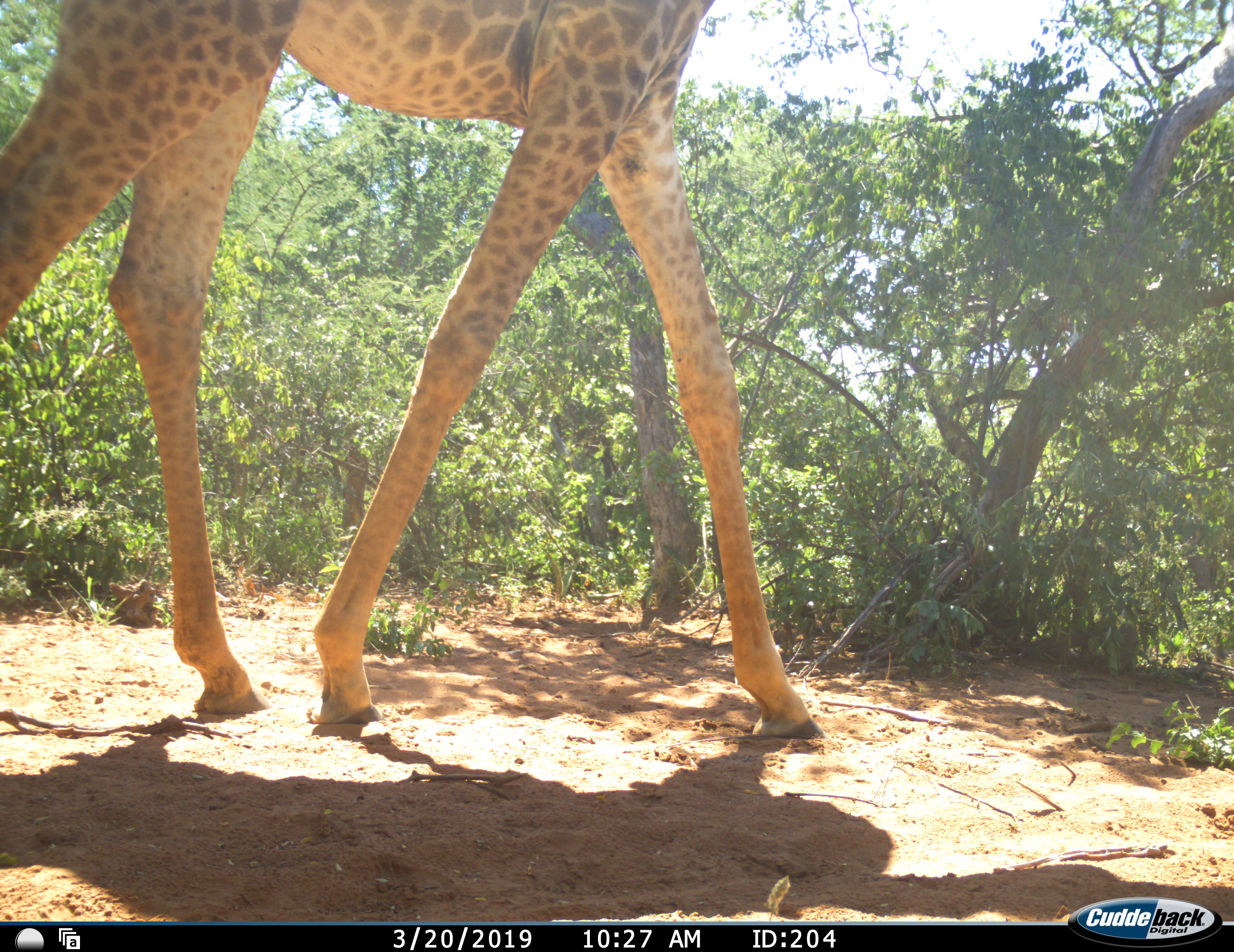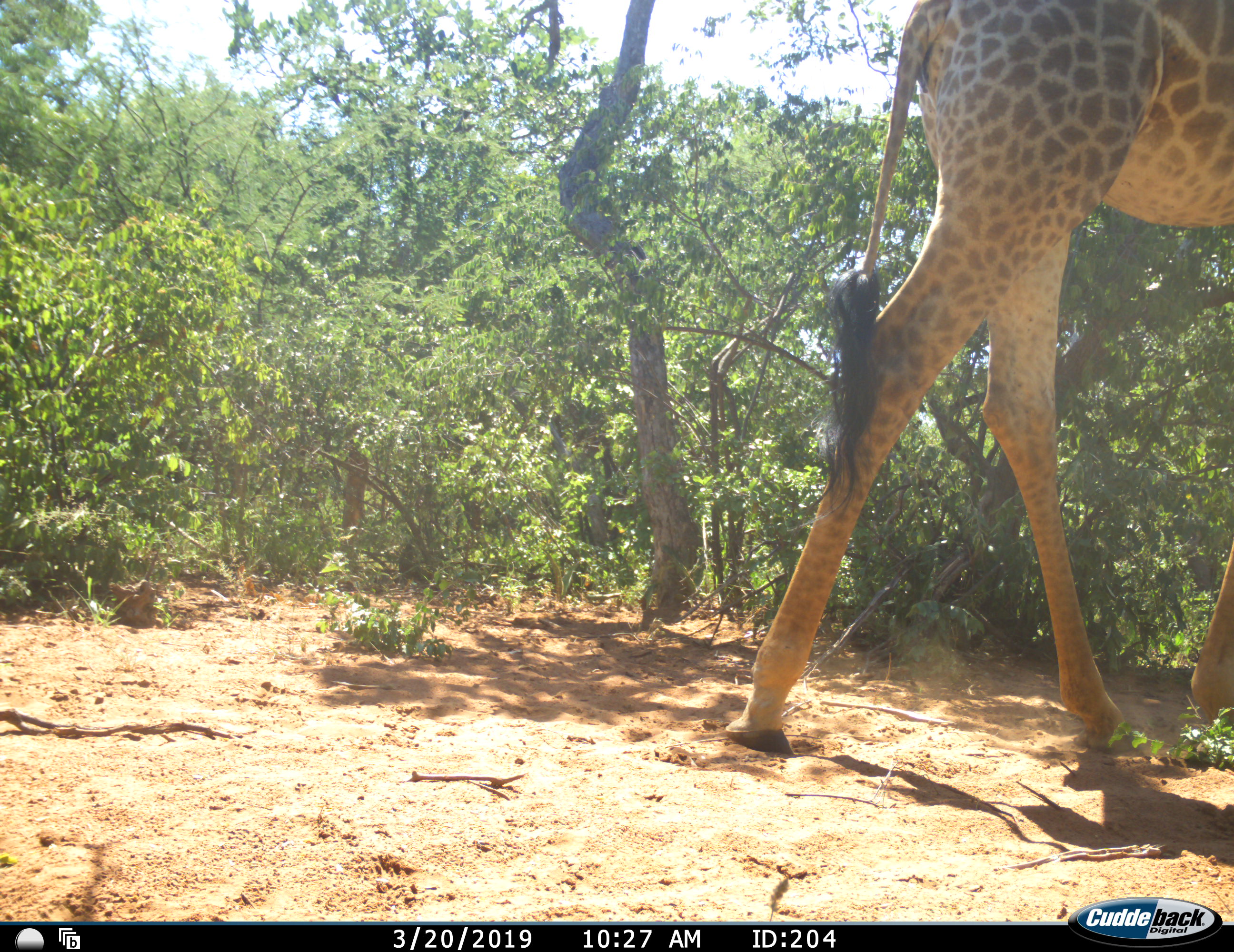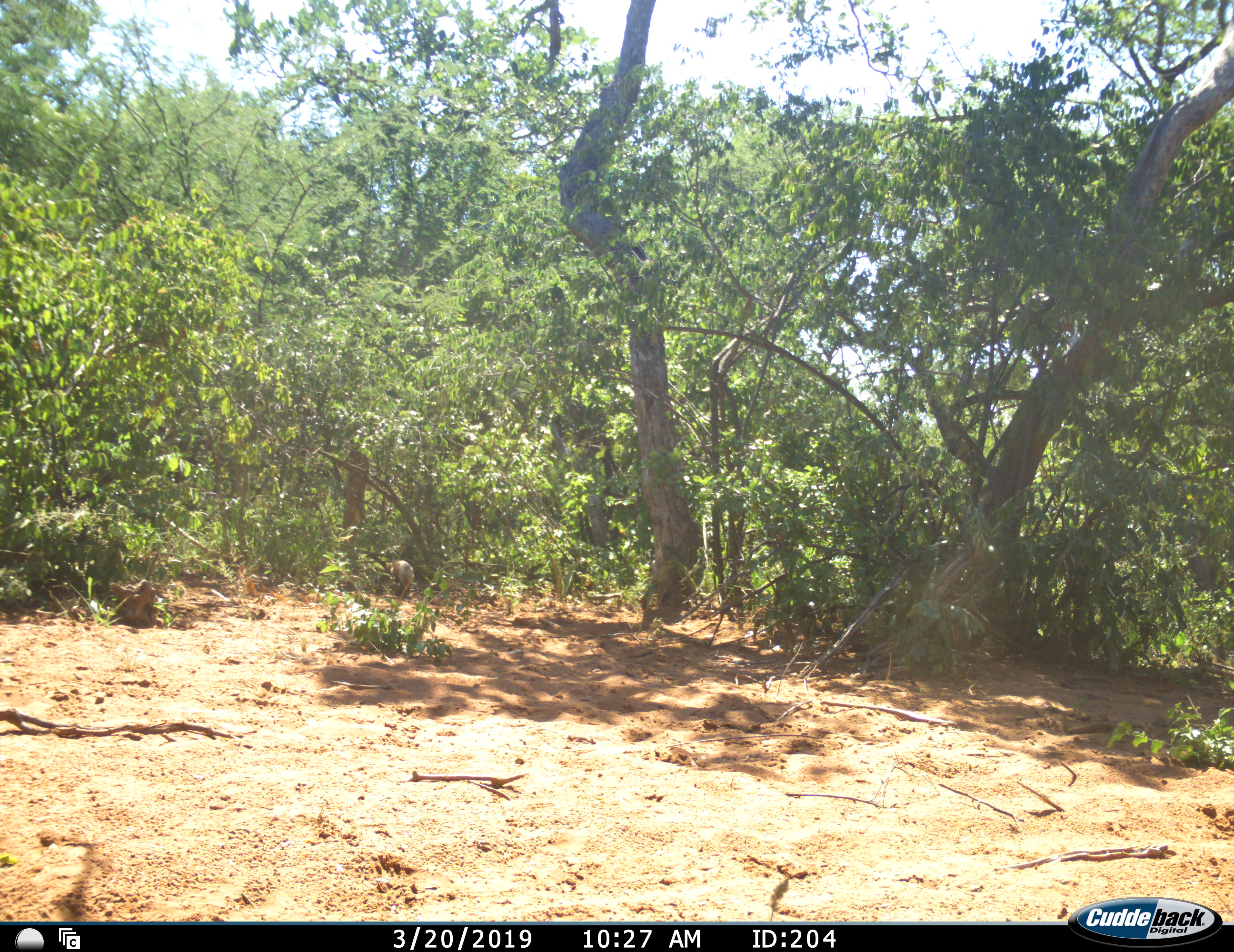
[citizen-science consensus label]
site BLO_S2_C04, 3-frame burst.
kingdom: Animalia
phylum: Chordata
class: Mammalia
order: Artiodactyla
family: Giraffidae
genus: Giraffa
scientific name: Giraffa camelopardalis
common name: giraffe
Giraffe (Giraffa camelopardalis), count 1. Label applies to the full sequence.